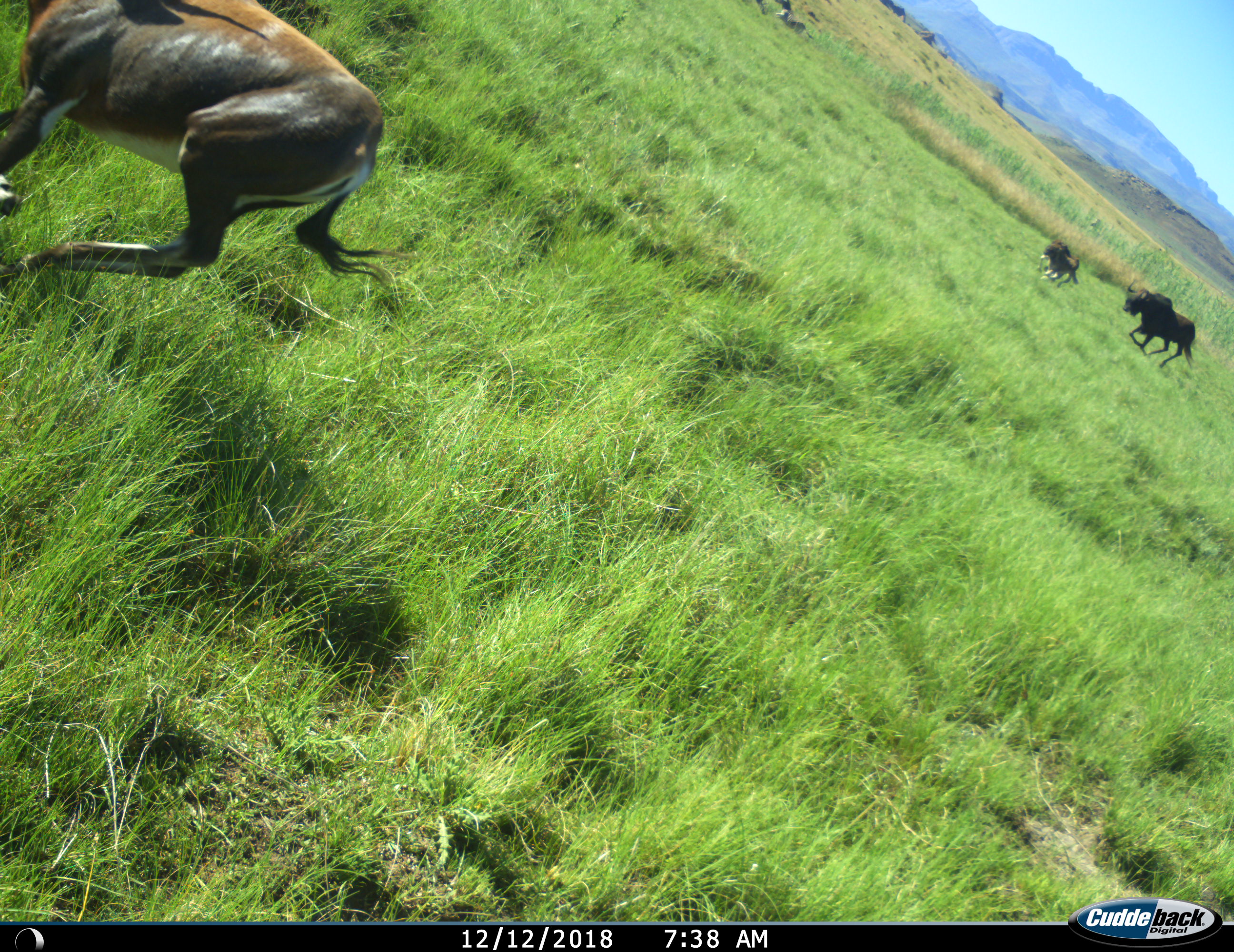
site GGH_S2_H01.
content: unidentified animal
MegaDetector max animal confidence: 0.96